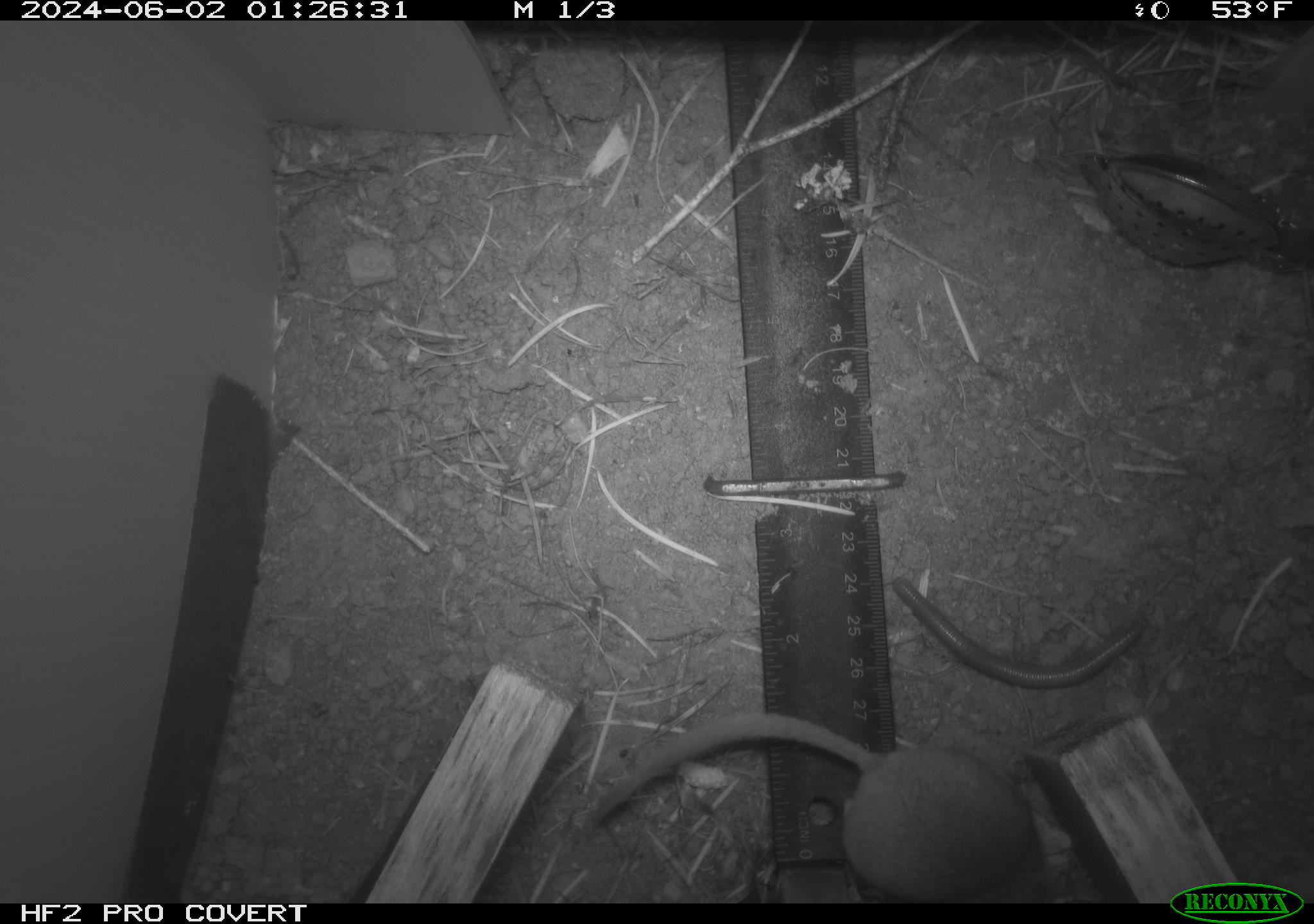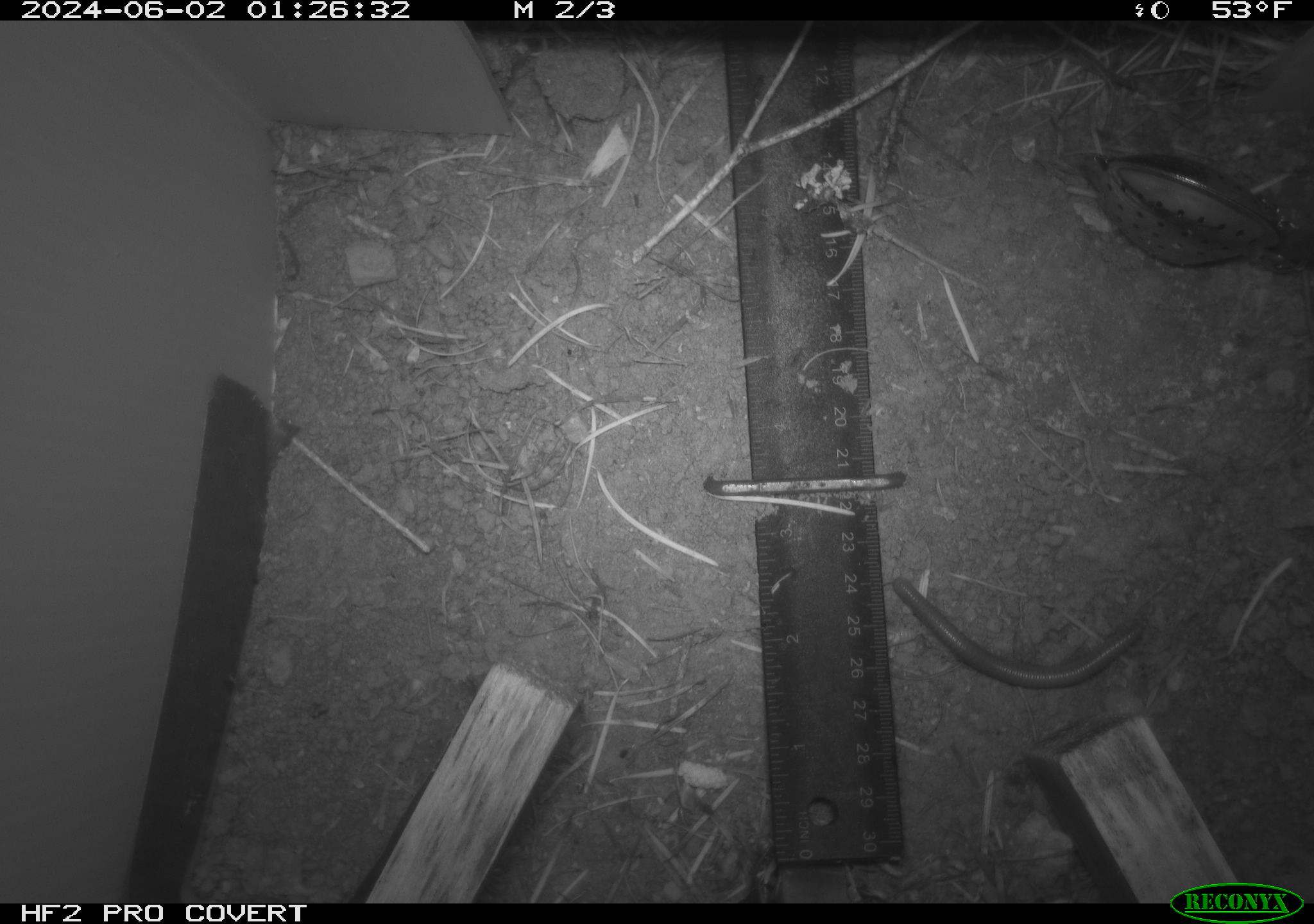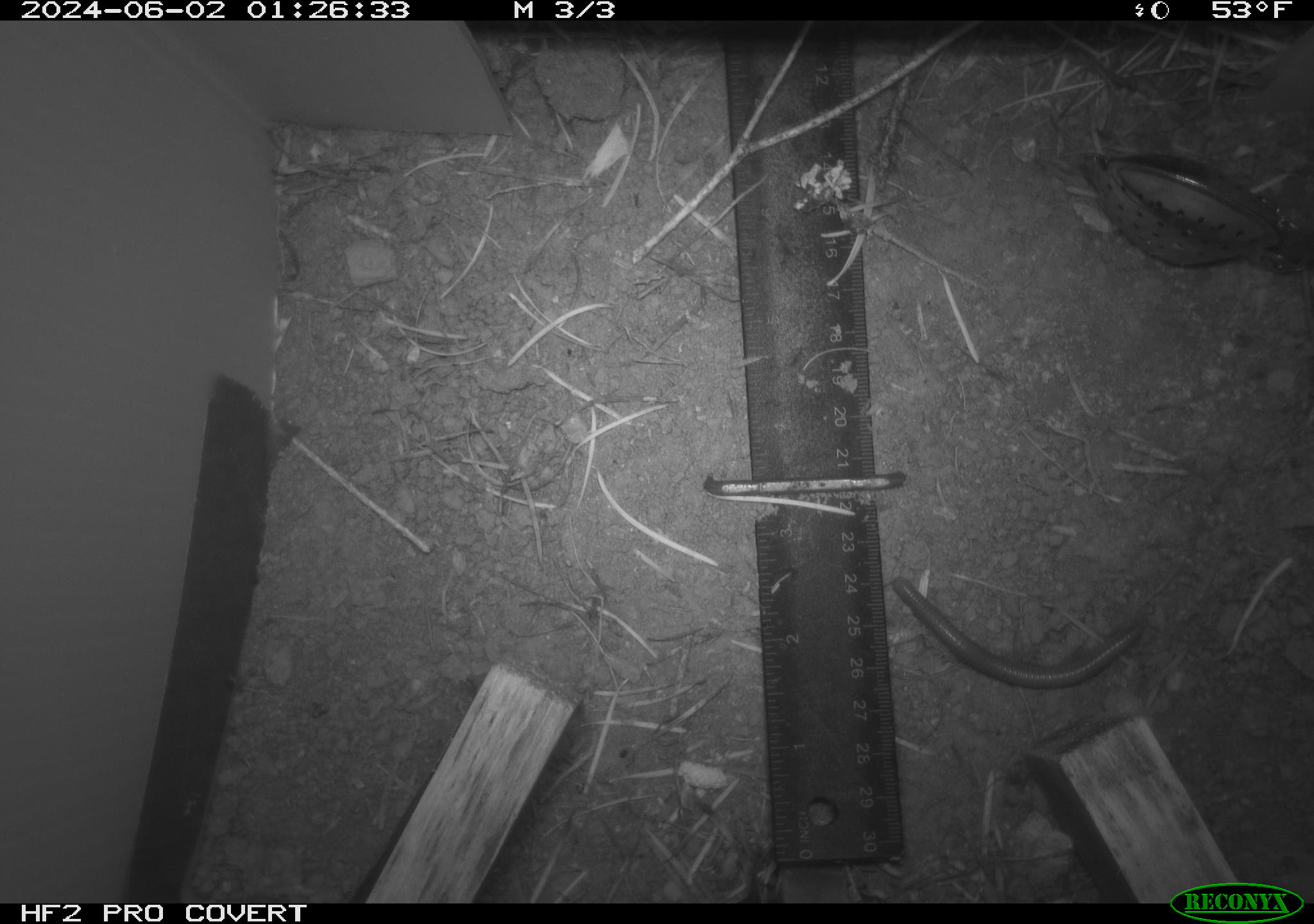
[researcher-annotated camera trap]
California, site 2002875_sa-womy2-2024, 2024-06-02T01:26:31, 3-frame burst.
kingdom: Animalia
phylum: Chordata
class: Mammalia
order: Rodentia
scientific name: Rodentia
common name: rodent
Rodent (Rodentia).